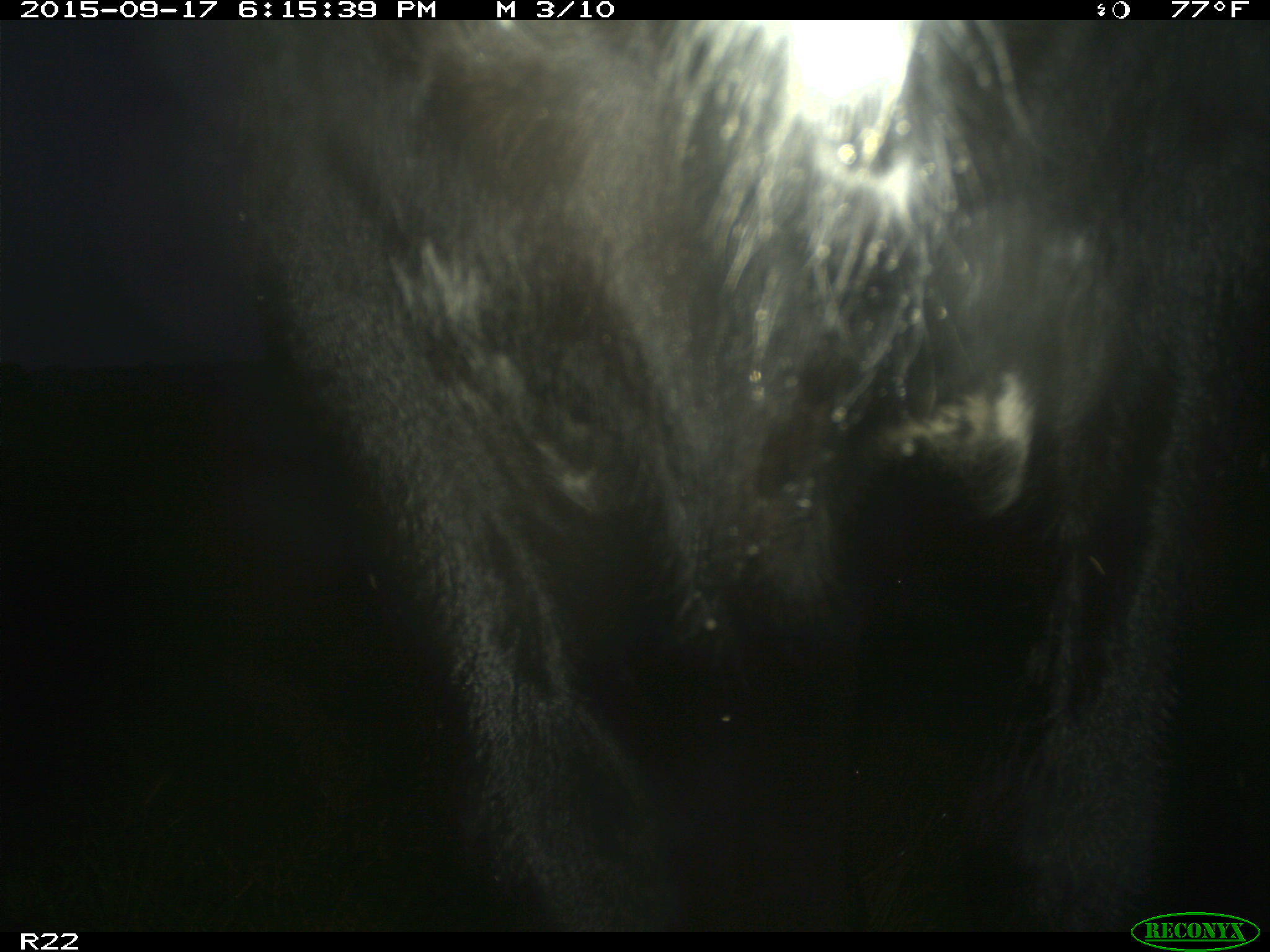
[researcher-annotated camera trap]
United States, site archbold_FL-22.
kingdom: Animalia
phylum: Chordata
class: Mammalia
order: Artiodactyla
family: Bovidae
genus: Bos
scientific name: Bos taurus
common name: domestic cow